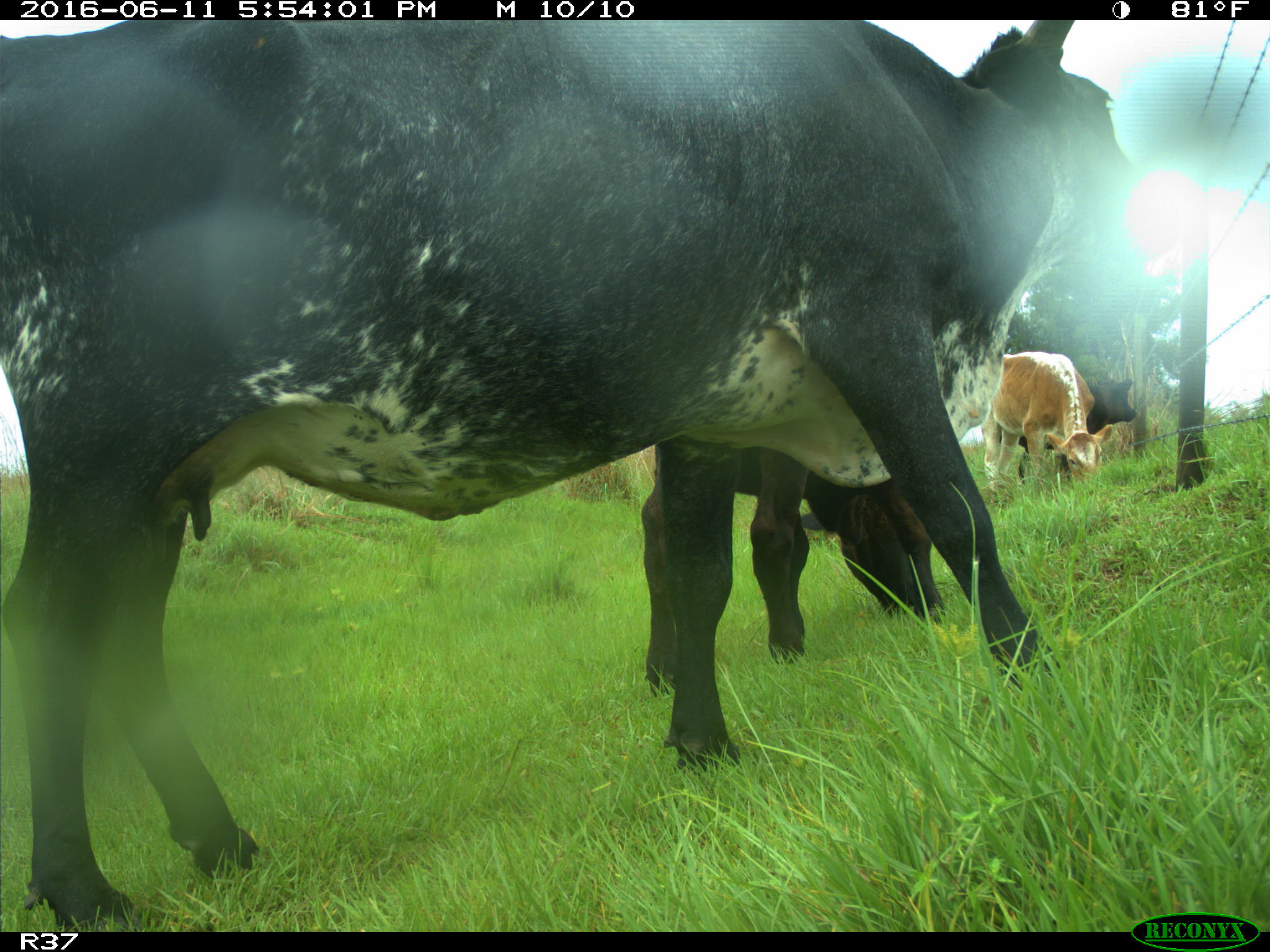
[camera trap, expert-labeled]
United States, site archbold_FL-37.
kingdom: Animalia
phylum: Chordata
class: Mammalia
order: Artiodactyla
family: Bovidae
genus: Bos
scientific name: Bos taurus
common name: domestic cow